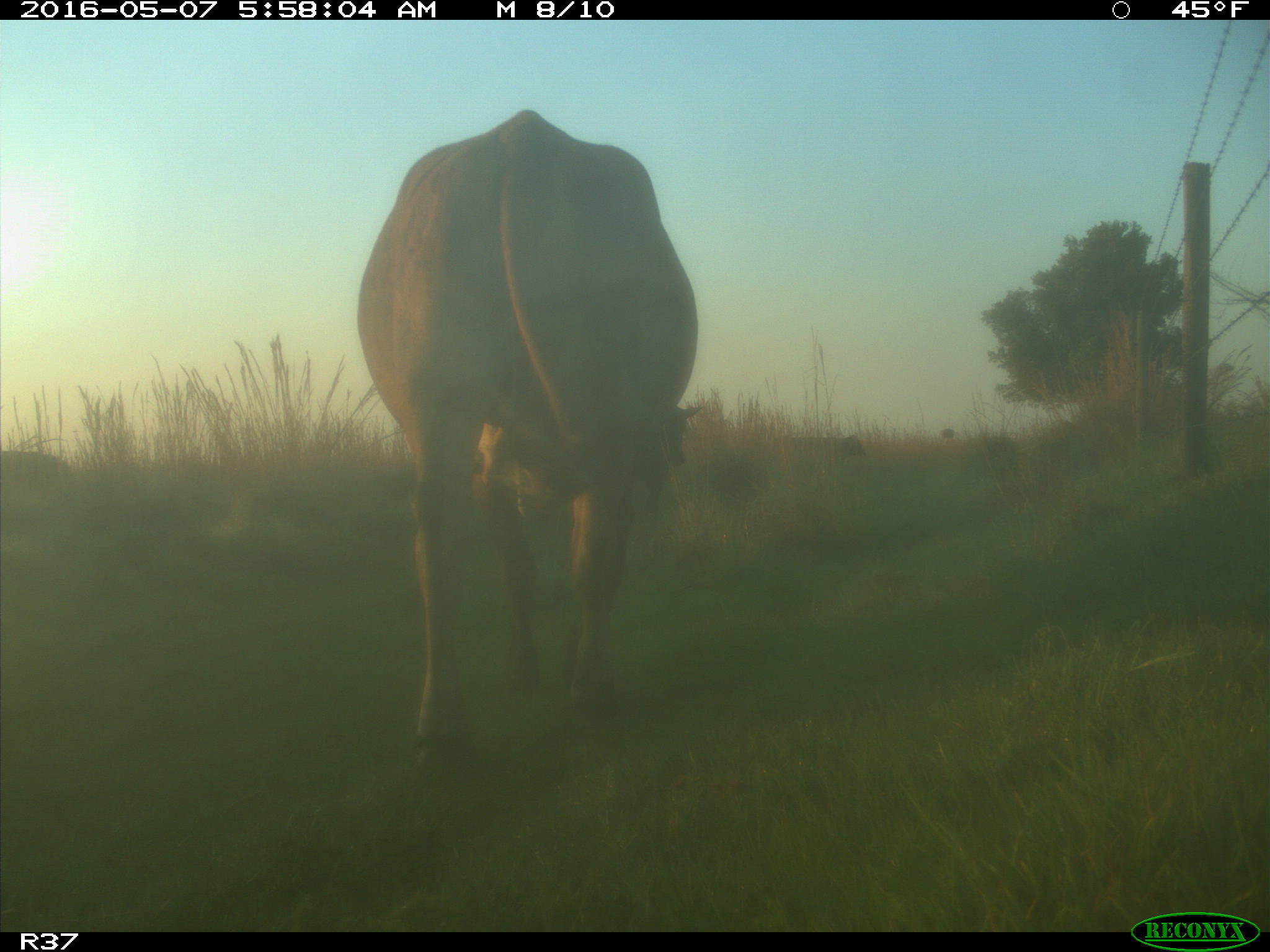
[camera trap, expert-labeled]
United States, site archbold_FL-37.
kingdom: Animalia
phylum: Chordata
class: Mammalia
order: Artiodactyla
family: Bovidae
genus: Bos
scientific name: Bos taurus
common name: domestic cow